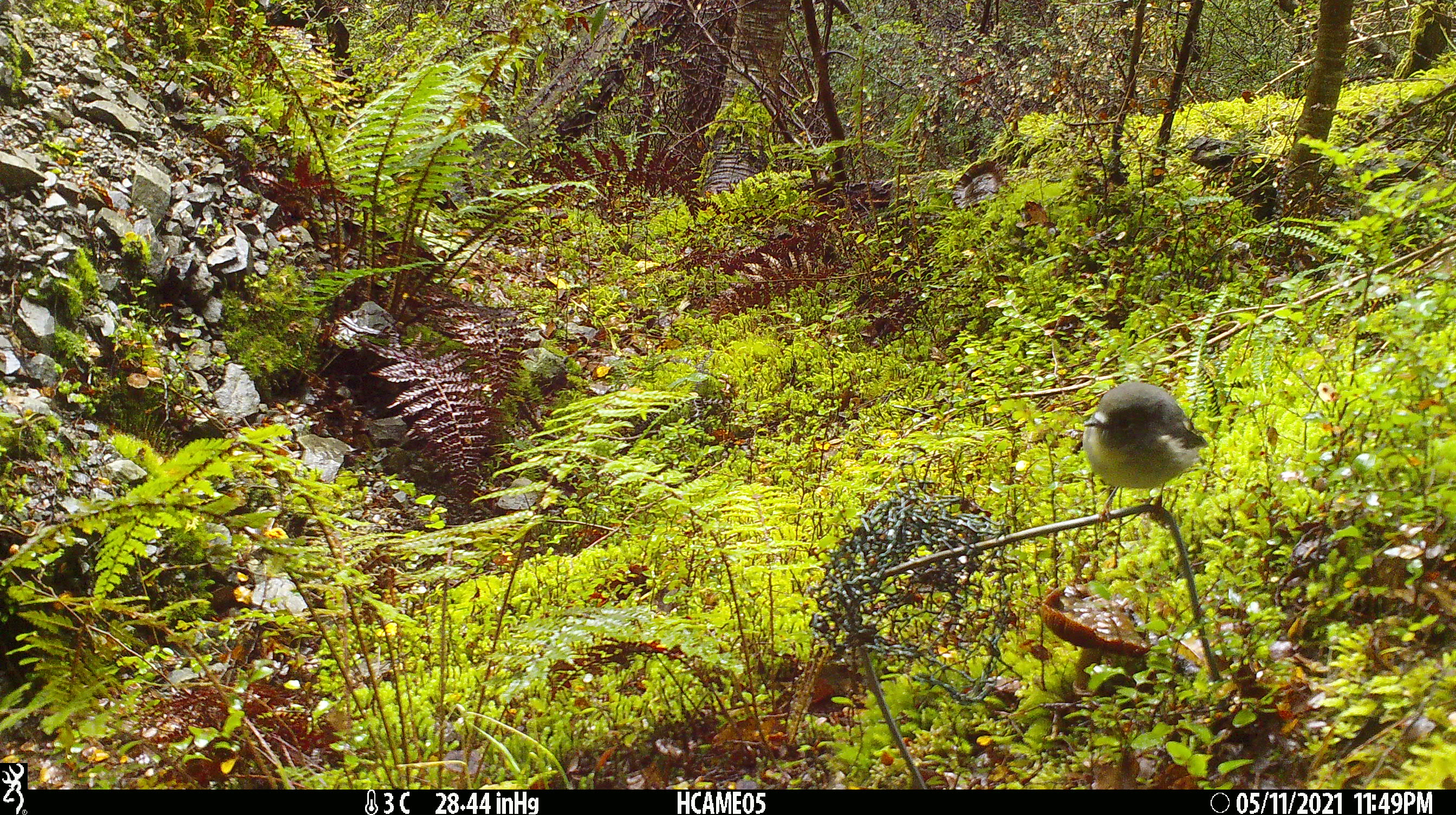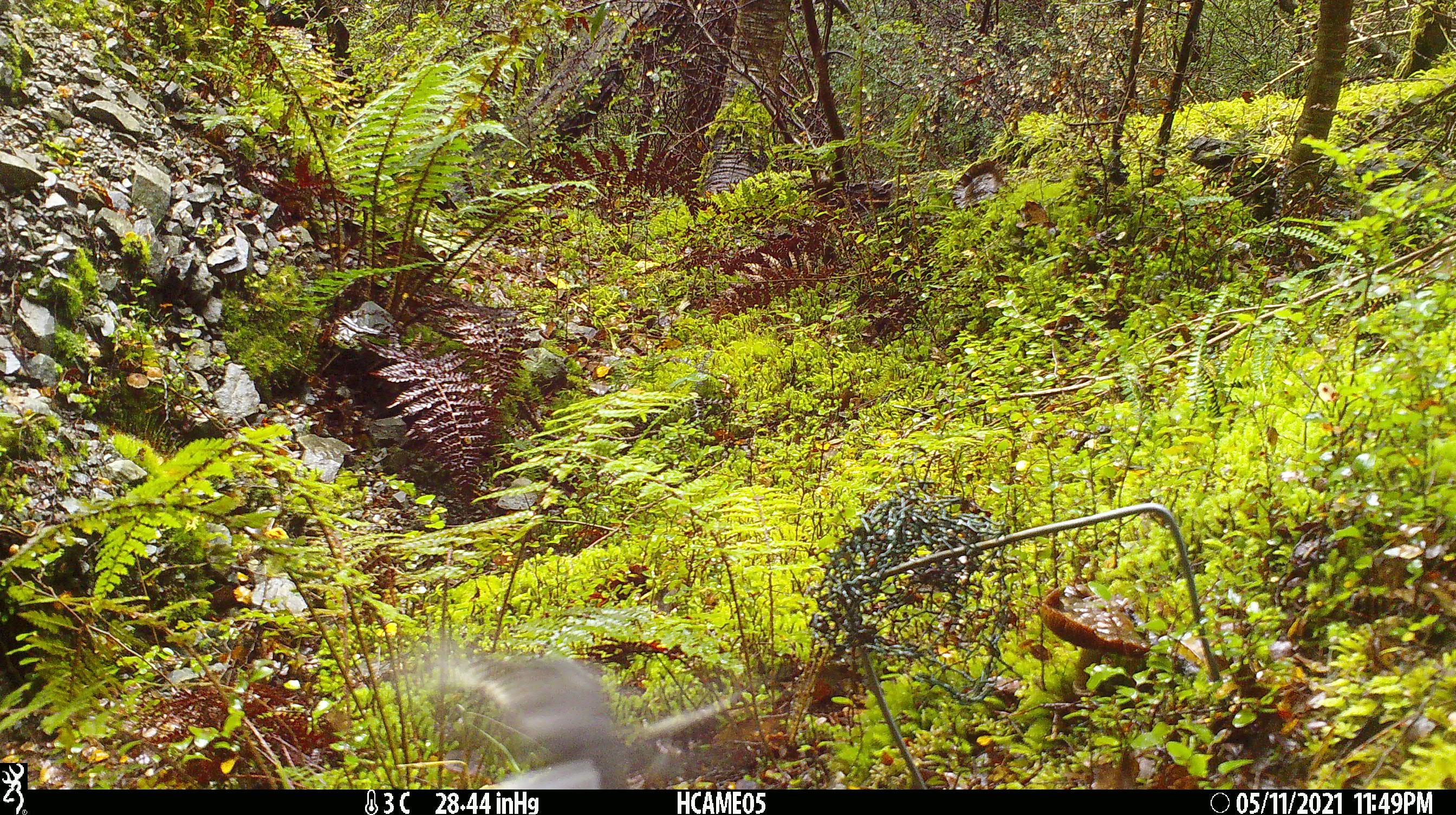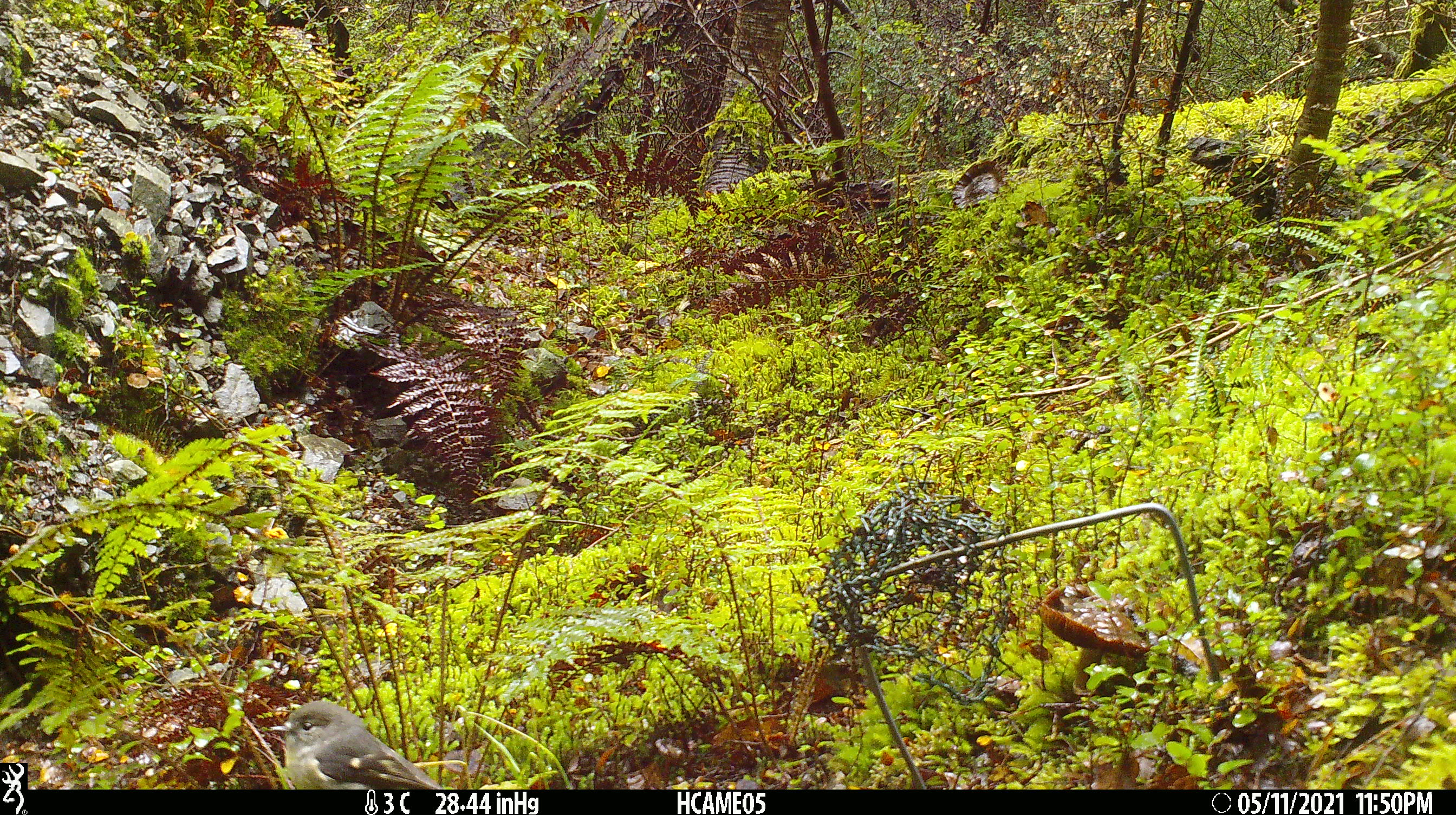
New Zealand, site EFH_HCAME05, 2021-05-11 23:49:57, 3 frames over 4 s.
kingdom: Animalia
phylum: Chordata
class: Aves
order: Passeriformes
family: Petroicidae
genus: Petroica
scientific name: Petroica macrocephala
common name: tomtit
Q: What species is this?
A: Tomtit (Petroica macrocephala).